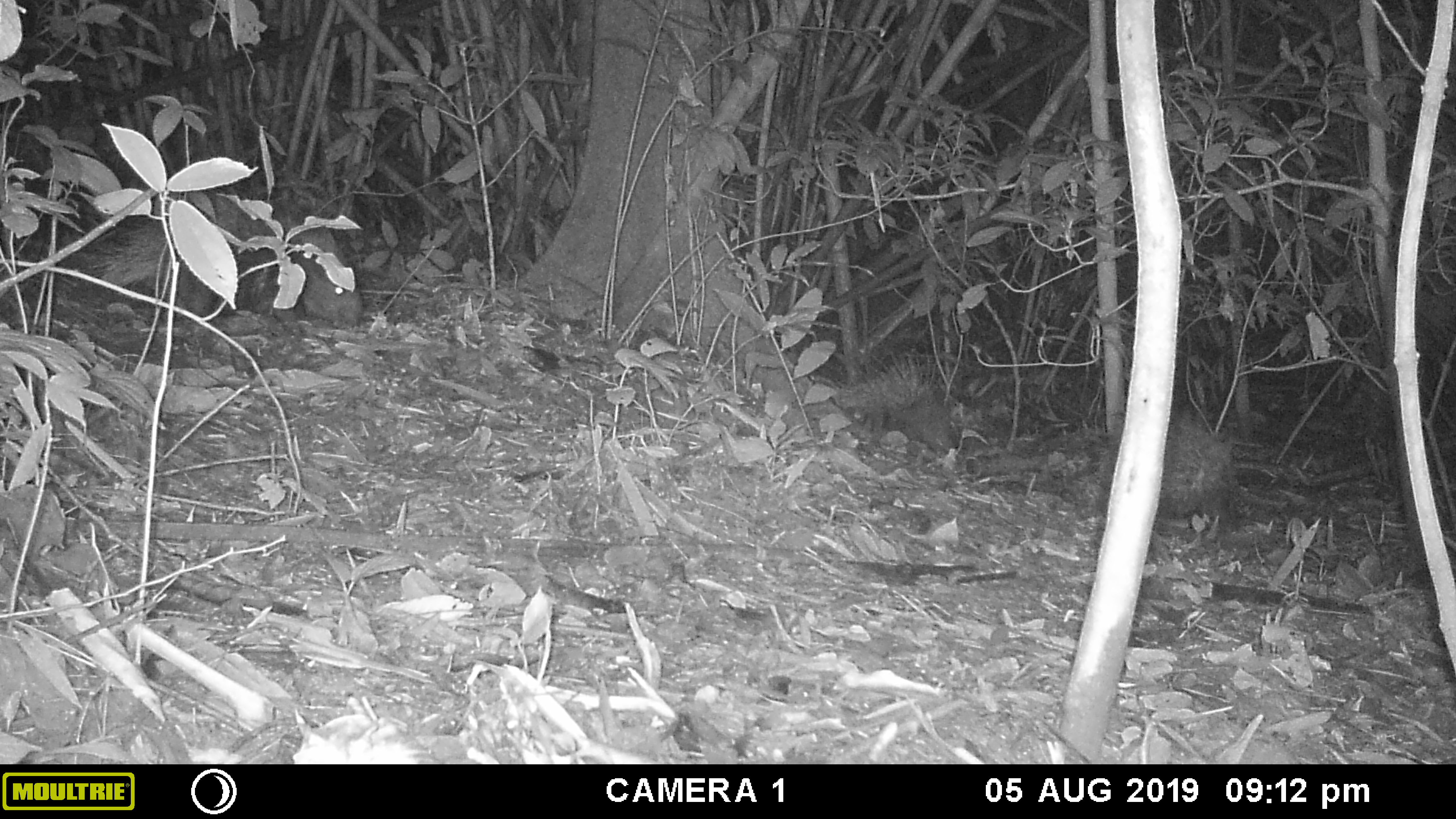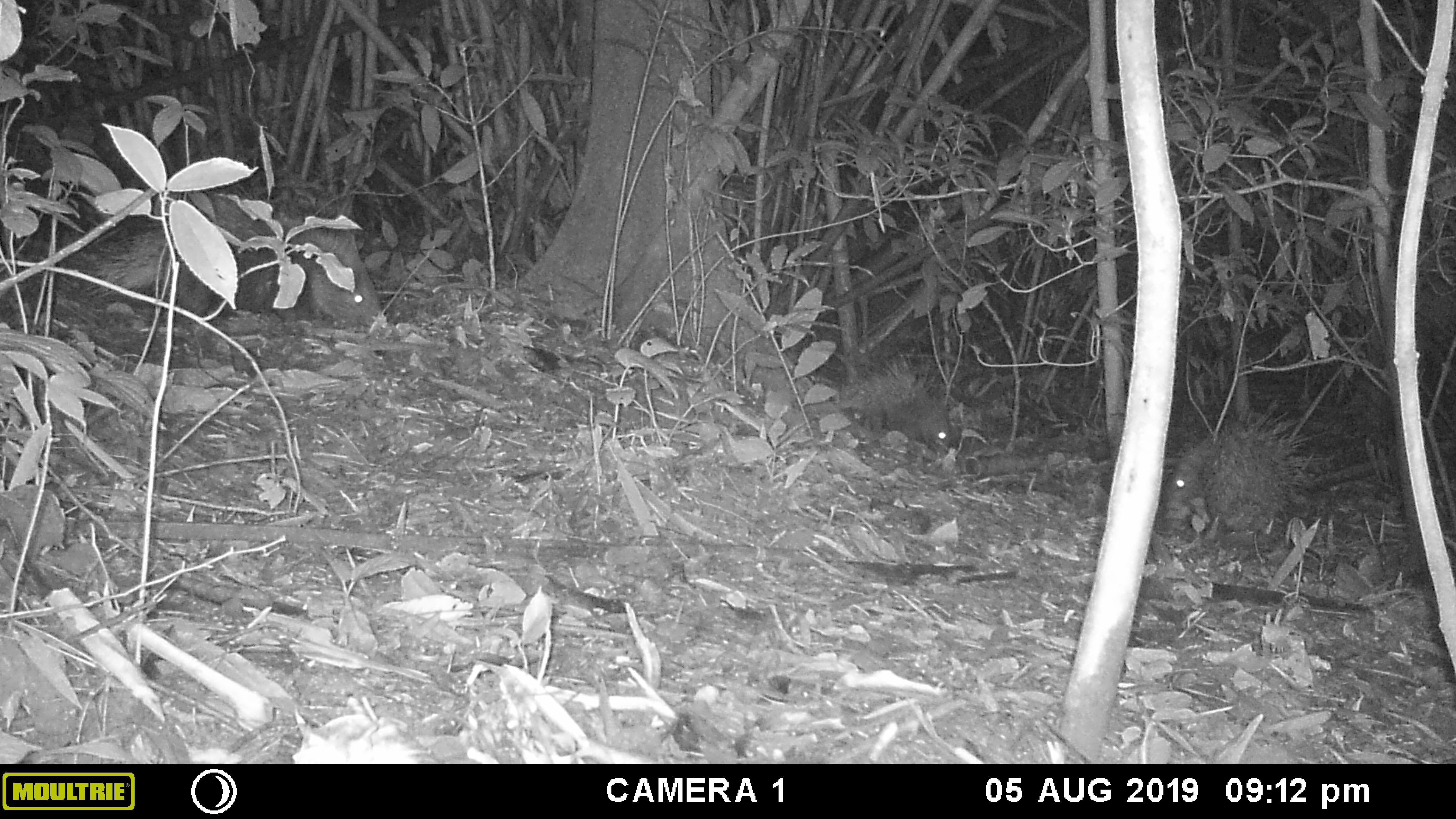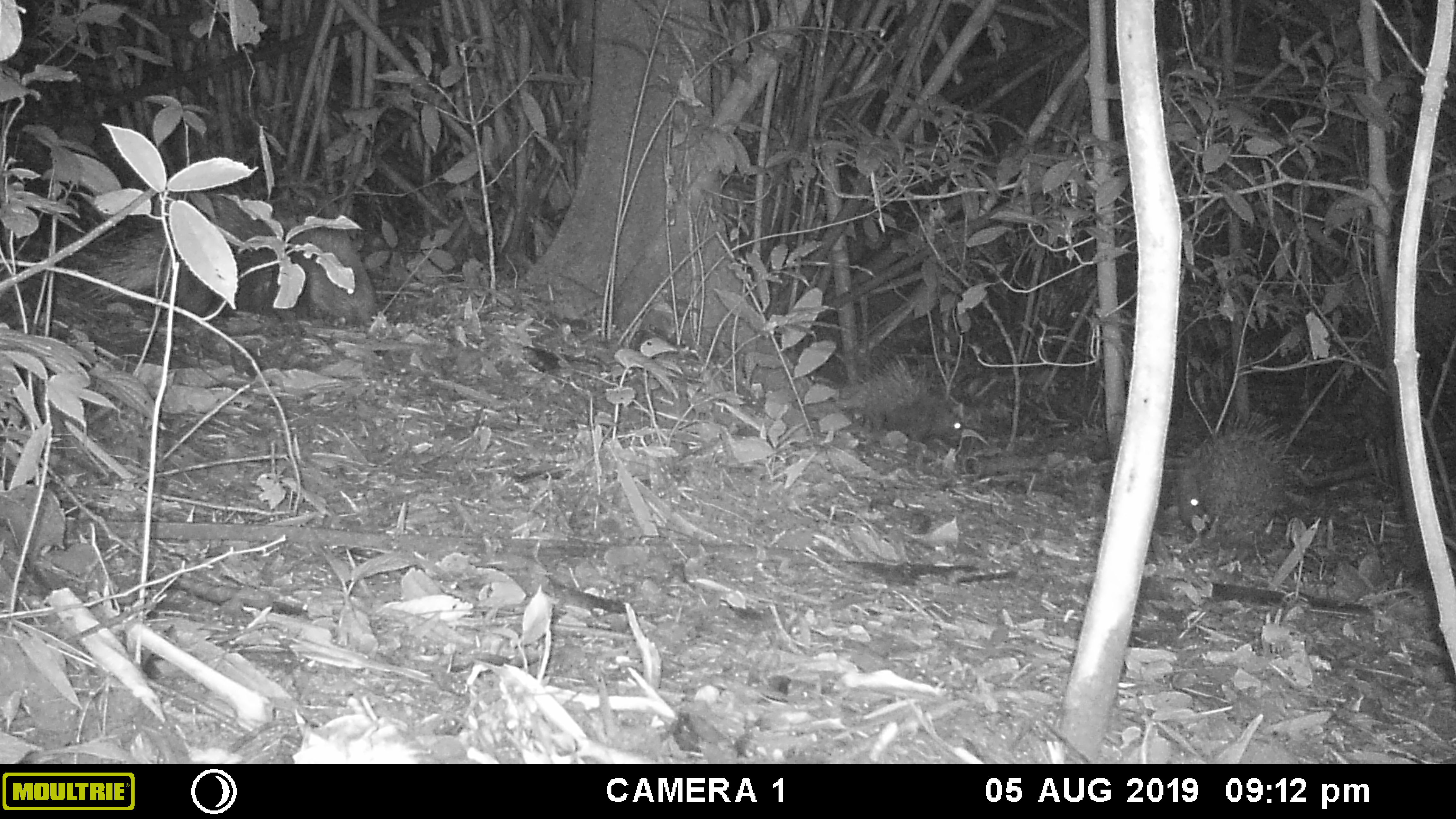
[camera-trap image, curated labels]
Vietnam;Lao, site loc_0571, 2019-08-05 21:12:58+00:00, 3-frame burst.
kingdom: Animalia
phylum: Chordata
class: Mammalia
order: Rodentia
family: Hystricidae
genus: Hystrix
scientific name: Hystrix brachyura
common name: malayan porcupine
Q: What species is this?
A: Malayan porcupine (Hystrix brachyura).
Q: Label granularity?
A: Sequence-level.